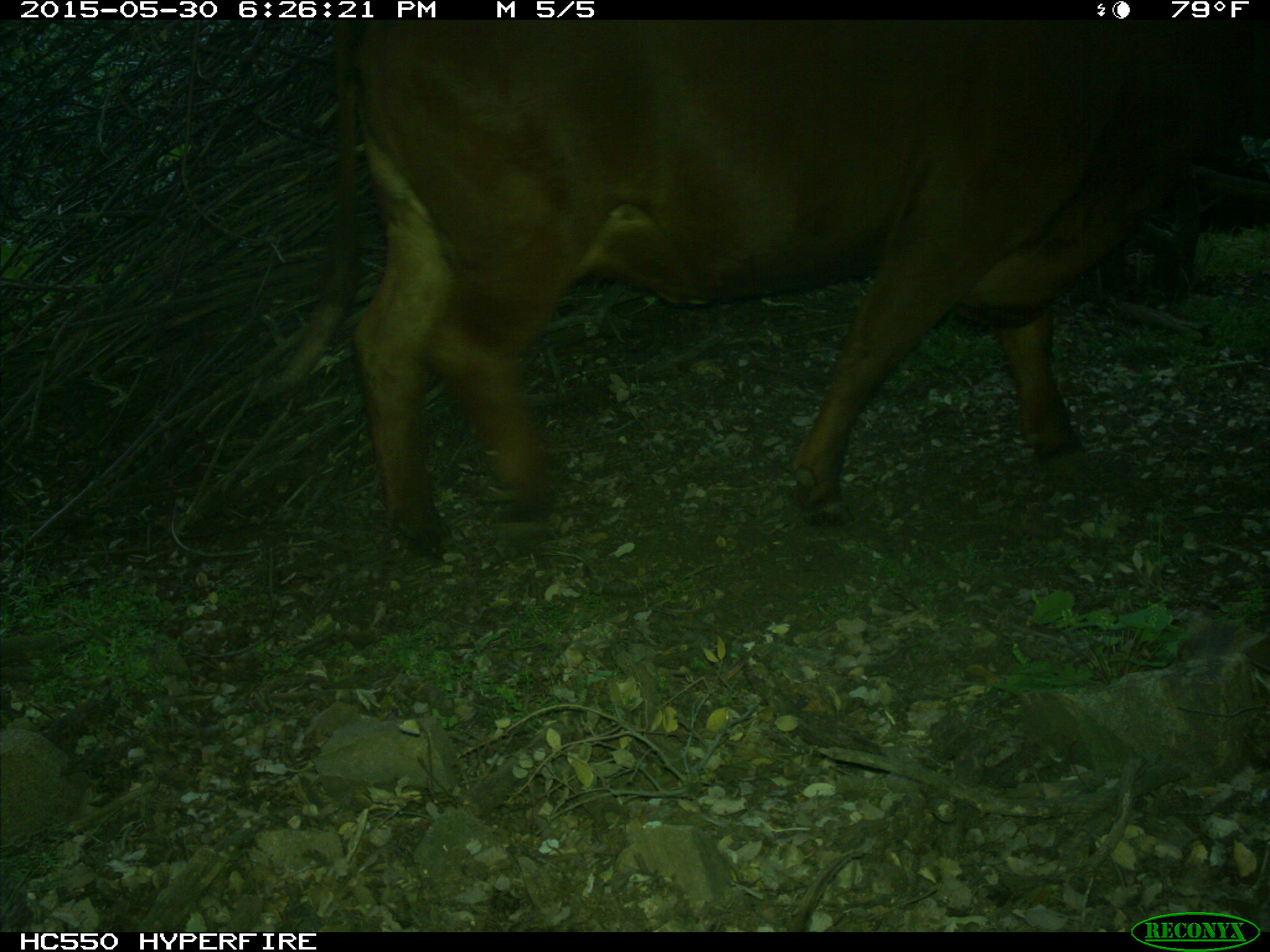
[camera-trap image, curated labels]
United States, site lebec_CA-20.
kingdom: Animalia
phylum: Chordata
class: Mammalia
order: Artiodactyla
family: Bovidae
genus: Bos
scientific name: Bos taurus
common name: domestic cow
Bos taurus (domestic cow).